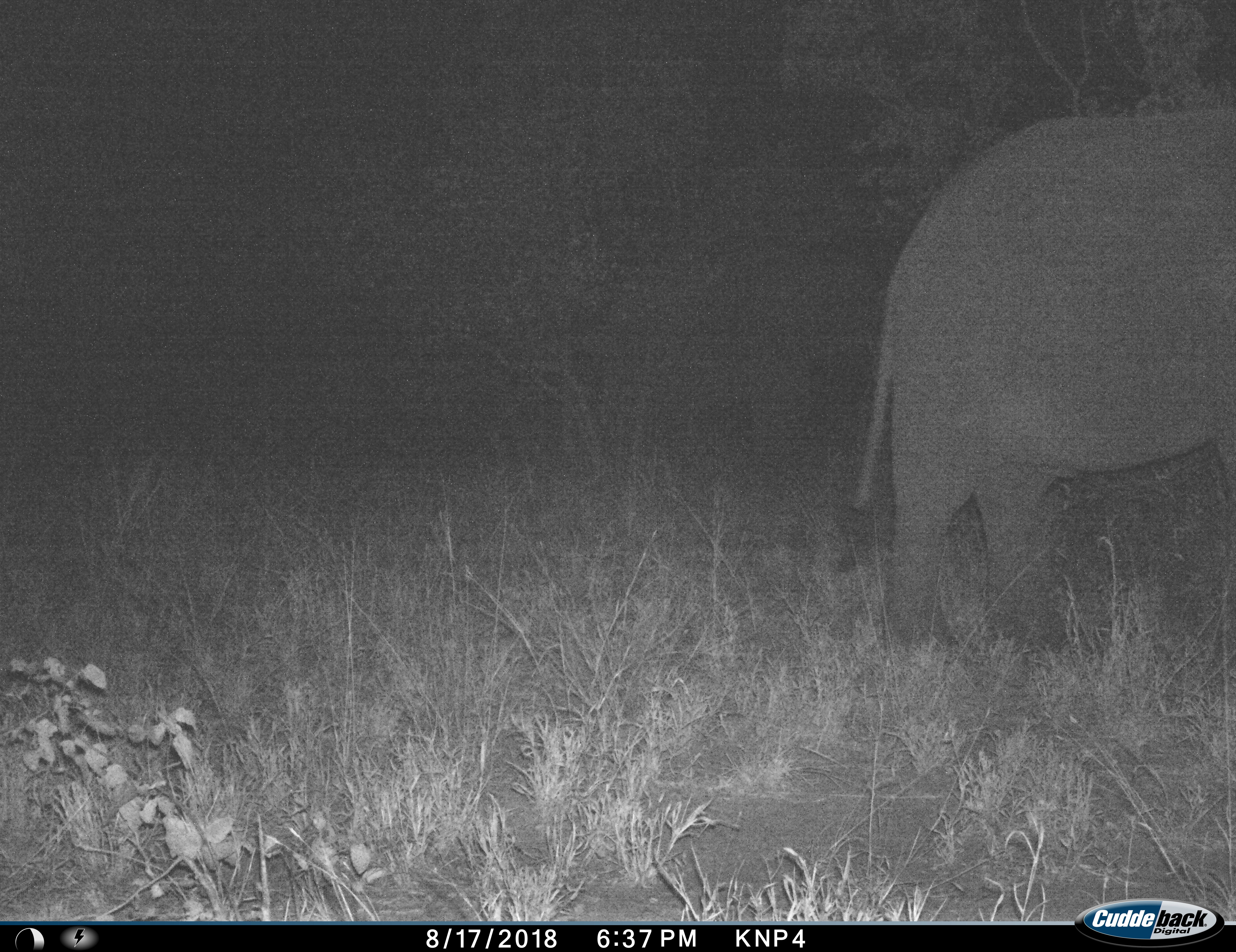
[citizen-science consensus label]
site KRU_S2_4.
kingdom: Animalia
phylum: Chordata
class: Mammalia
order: Proboscidea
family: Elephantidae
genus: Loxodonta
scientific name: Loxodonta africana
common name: african bush elephant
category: elephant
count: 1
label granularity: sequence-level